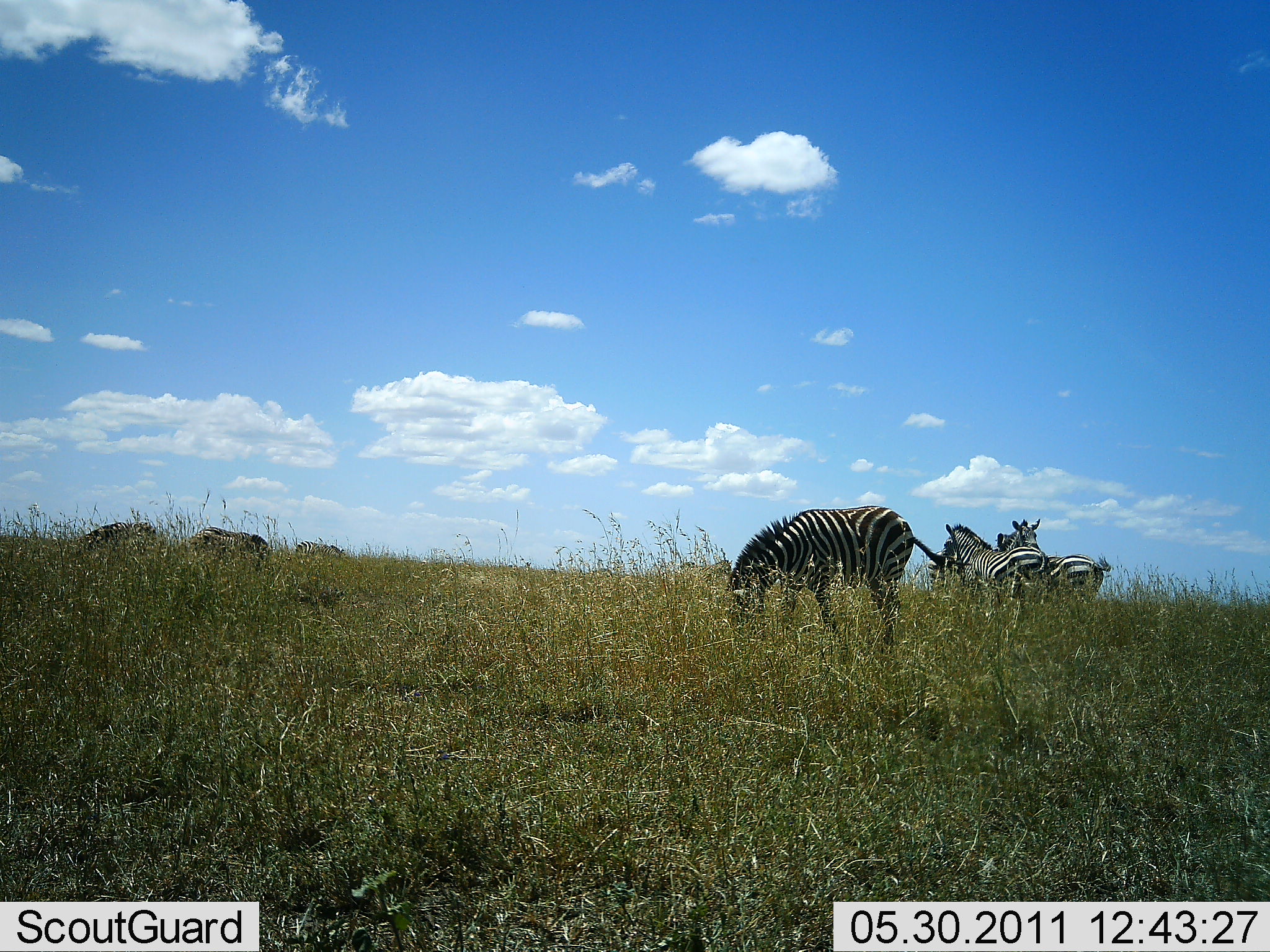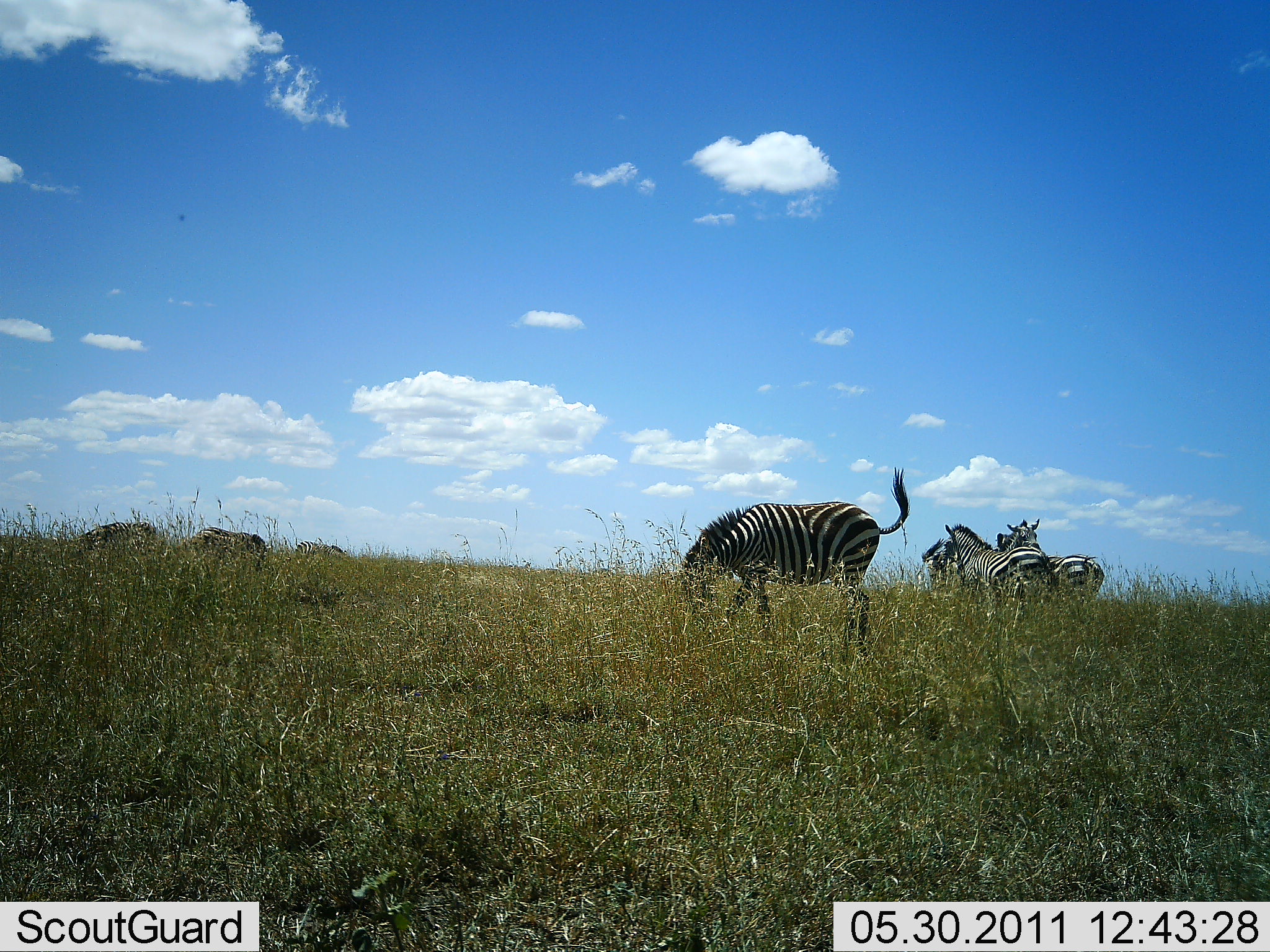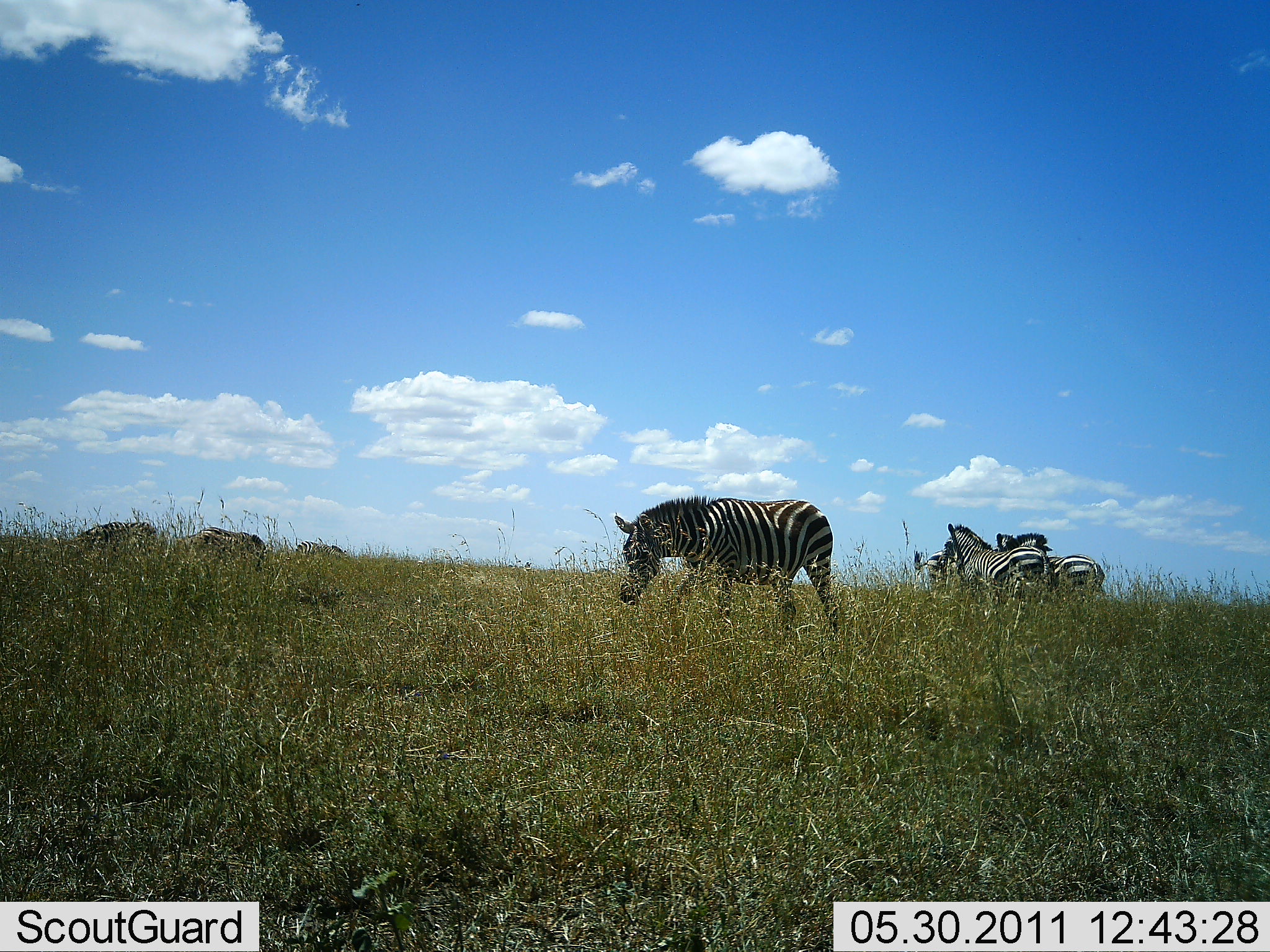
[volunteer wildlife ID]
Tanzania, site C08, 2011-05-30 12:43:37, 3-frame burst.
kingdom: Animalia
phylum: Chordata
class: Mammalia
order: Perissodactyla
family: Equidae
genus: Equus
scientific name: Equus quagga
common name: plains zebra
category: zebra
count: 7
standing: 58%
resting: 0%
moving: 33%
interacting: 0%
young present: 0%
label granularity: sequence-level